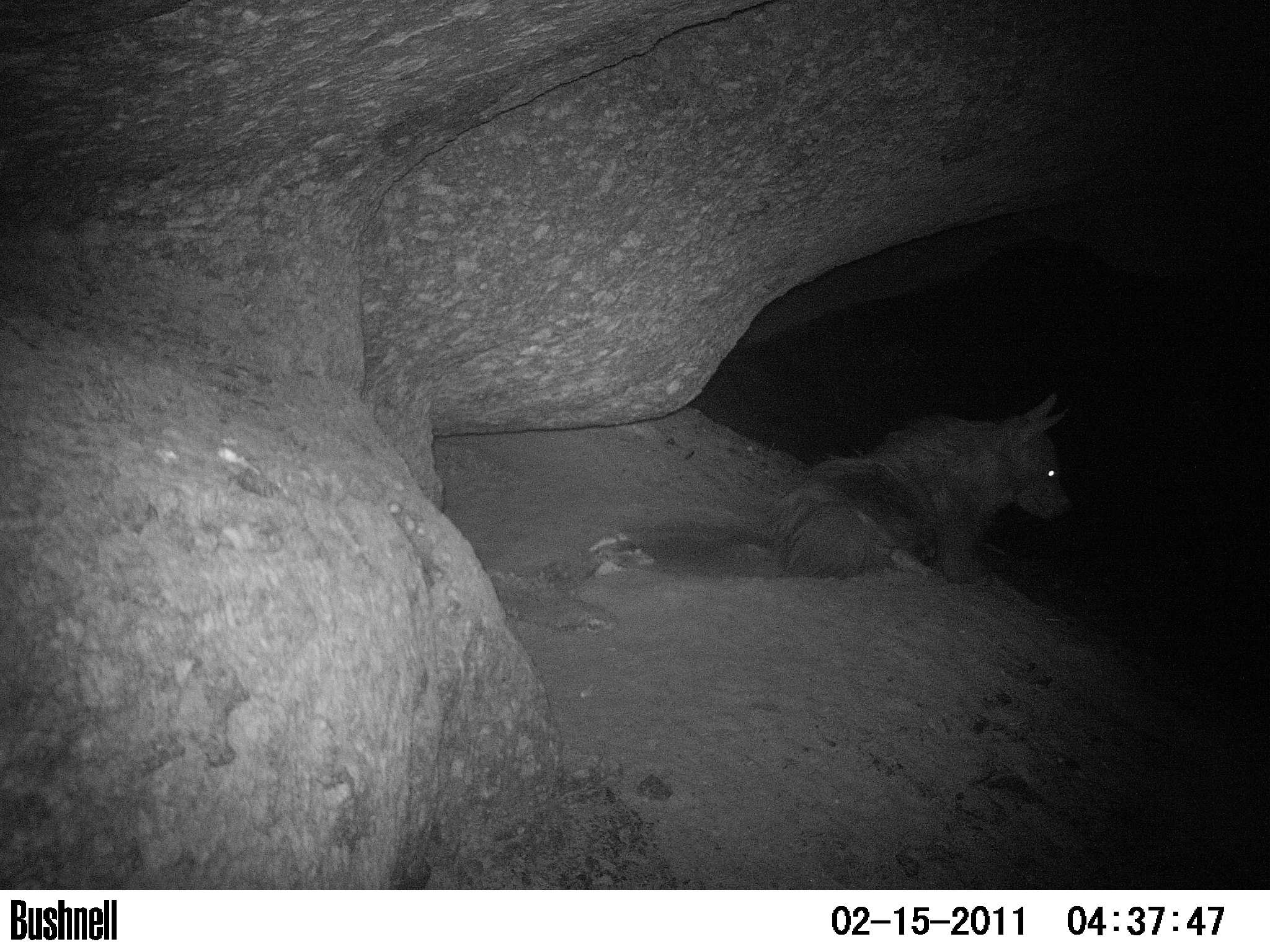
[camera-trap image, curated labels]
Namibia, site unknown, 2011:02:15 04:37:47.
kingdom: Animalia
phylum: Chordata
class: Mammalia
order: Carnivora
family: Hyaenidae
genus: Parahyaena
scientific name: Parahyaena brunnea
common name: brown hyena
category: hyaena brunnea